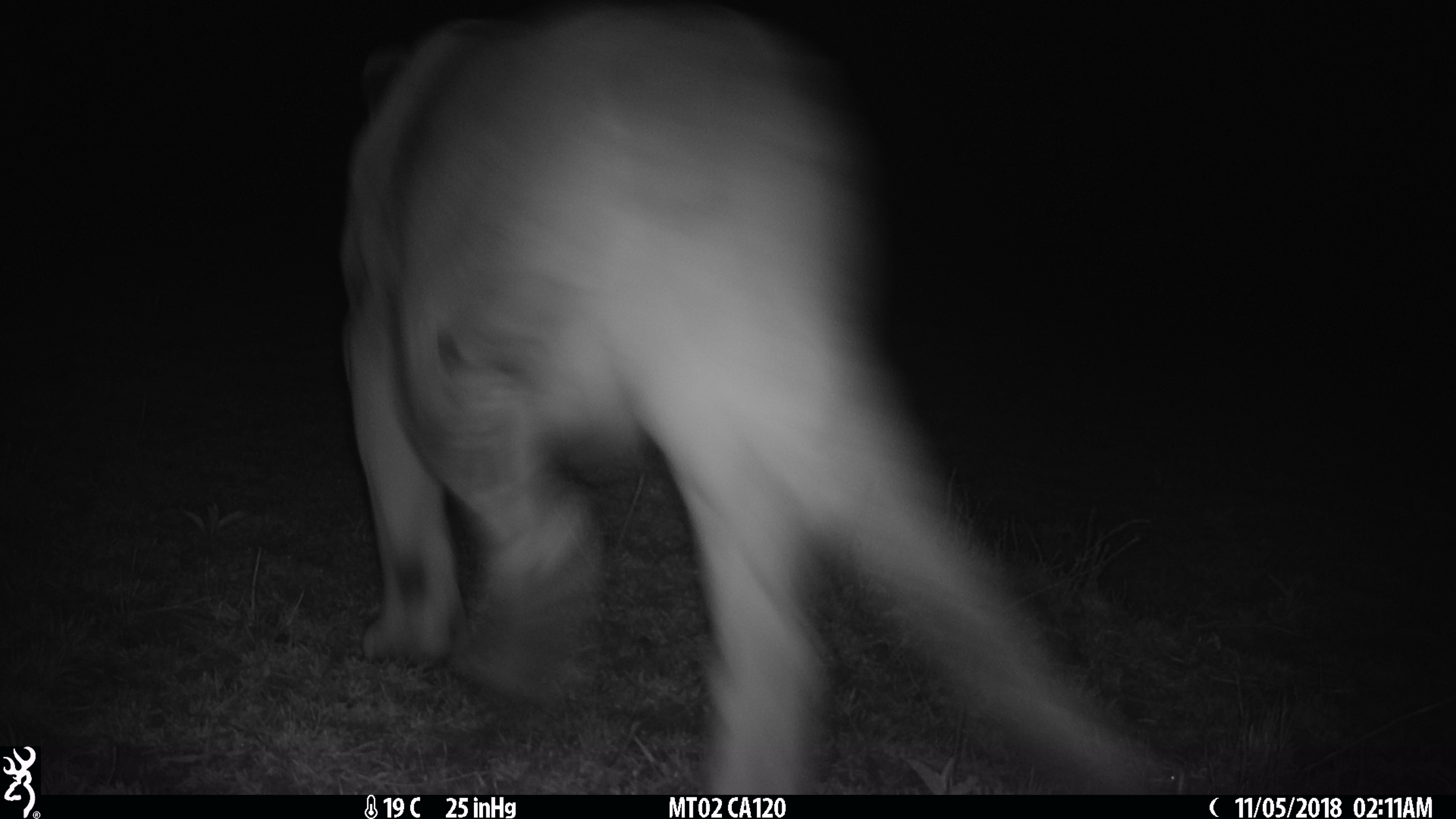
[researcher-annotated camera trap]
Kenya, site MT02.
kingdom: Animalia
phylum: Chordata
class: Mammalia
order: Carnivora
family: Felidae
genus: Panthera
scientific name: Panthera leo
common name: lion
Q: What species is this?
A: Lion (Panthera leo).